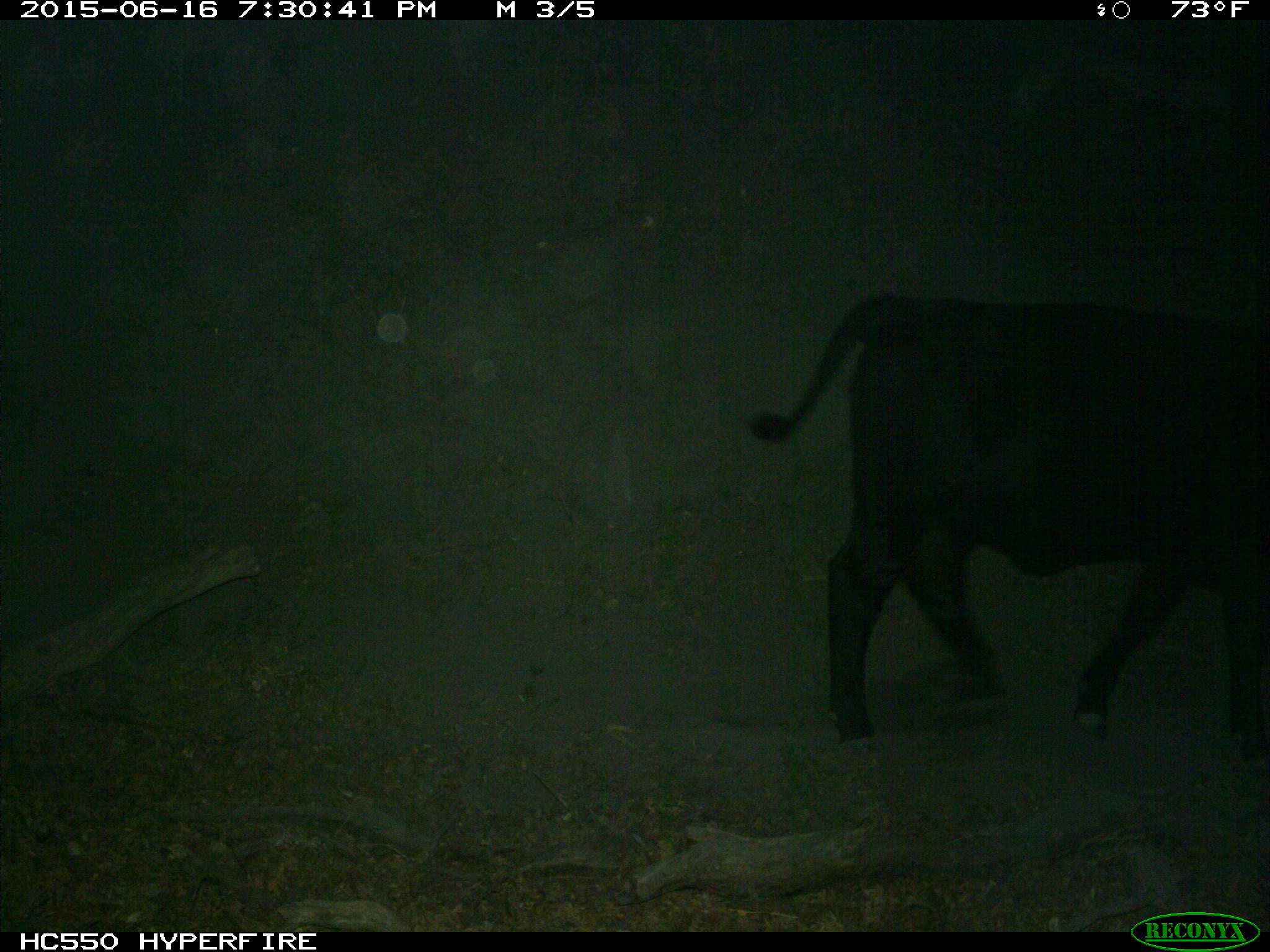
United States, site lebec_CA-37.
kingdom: Animalia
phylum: Chordata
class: Mammalia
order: Artiodactyla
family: Bovidae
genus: Bos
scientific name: Bos taurus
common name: domestic cow